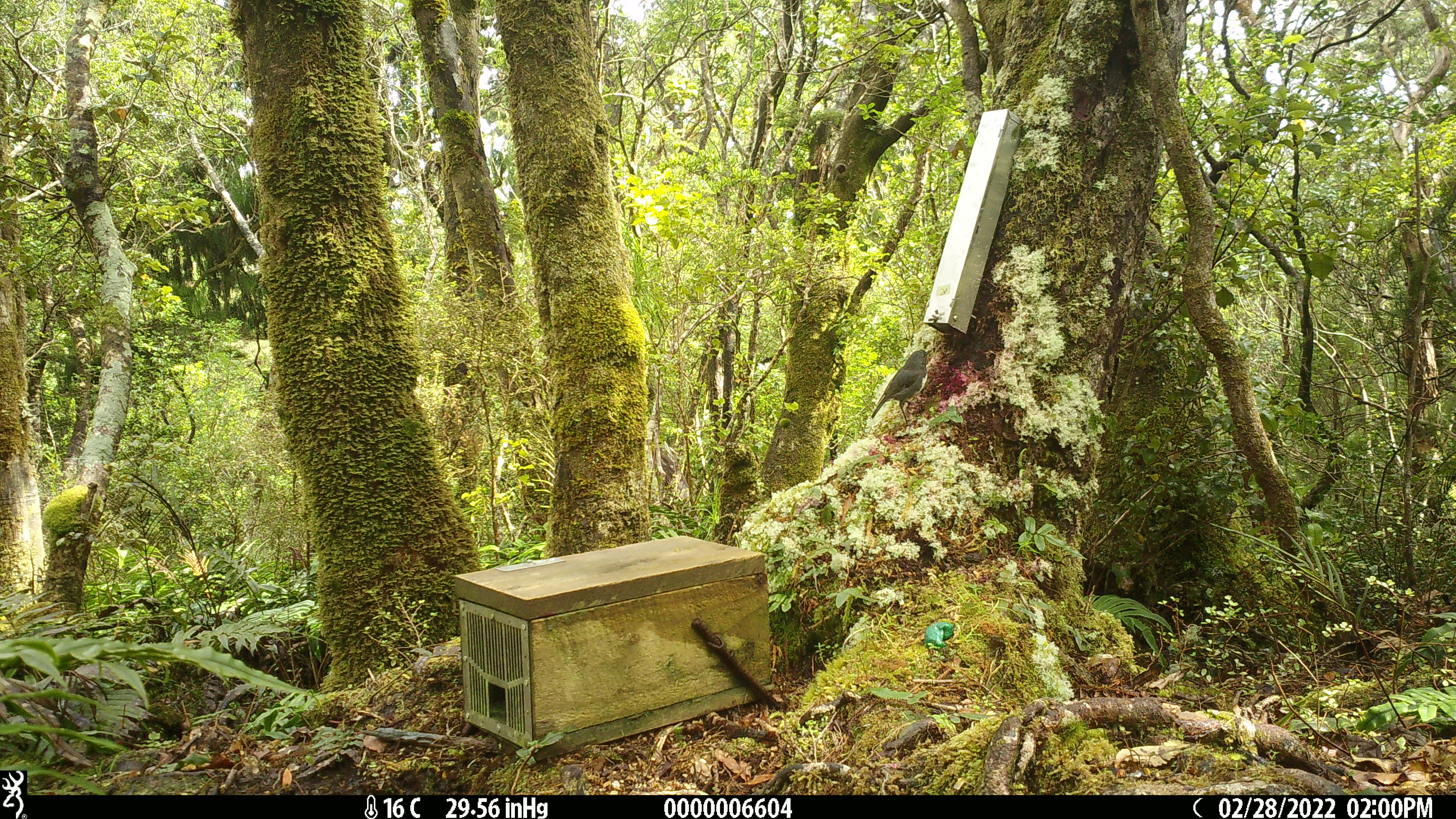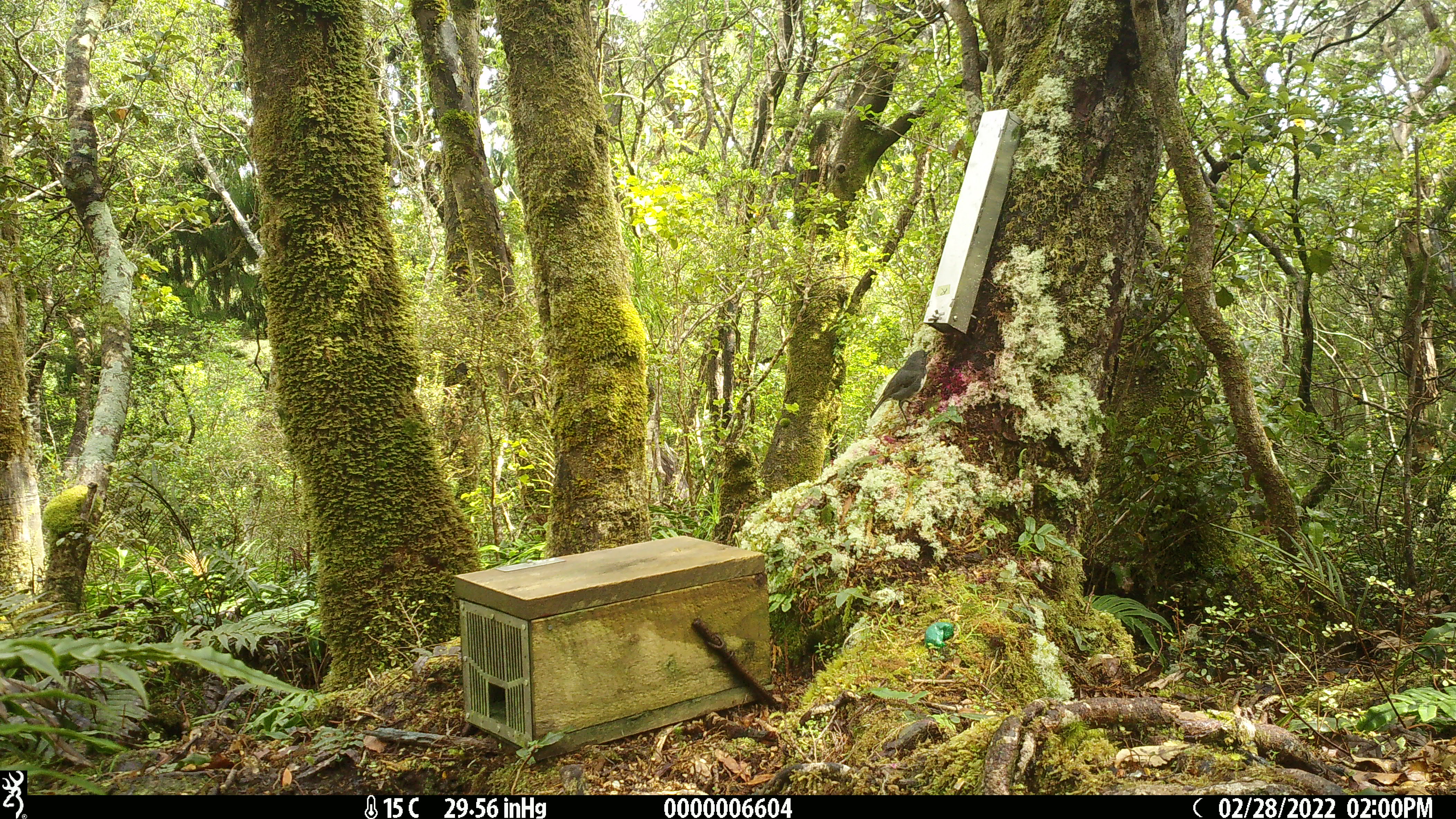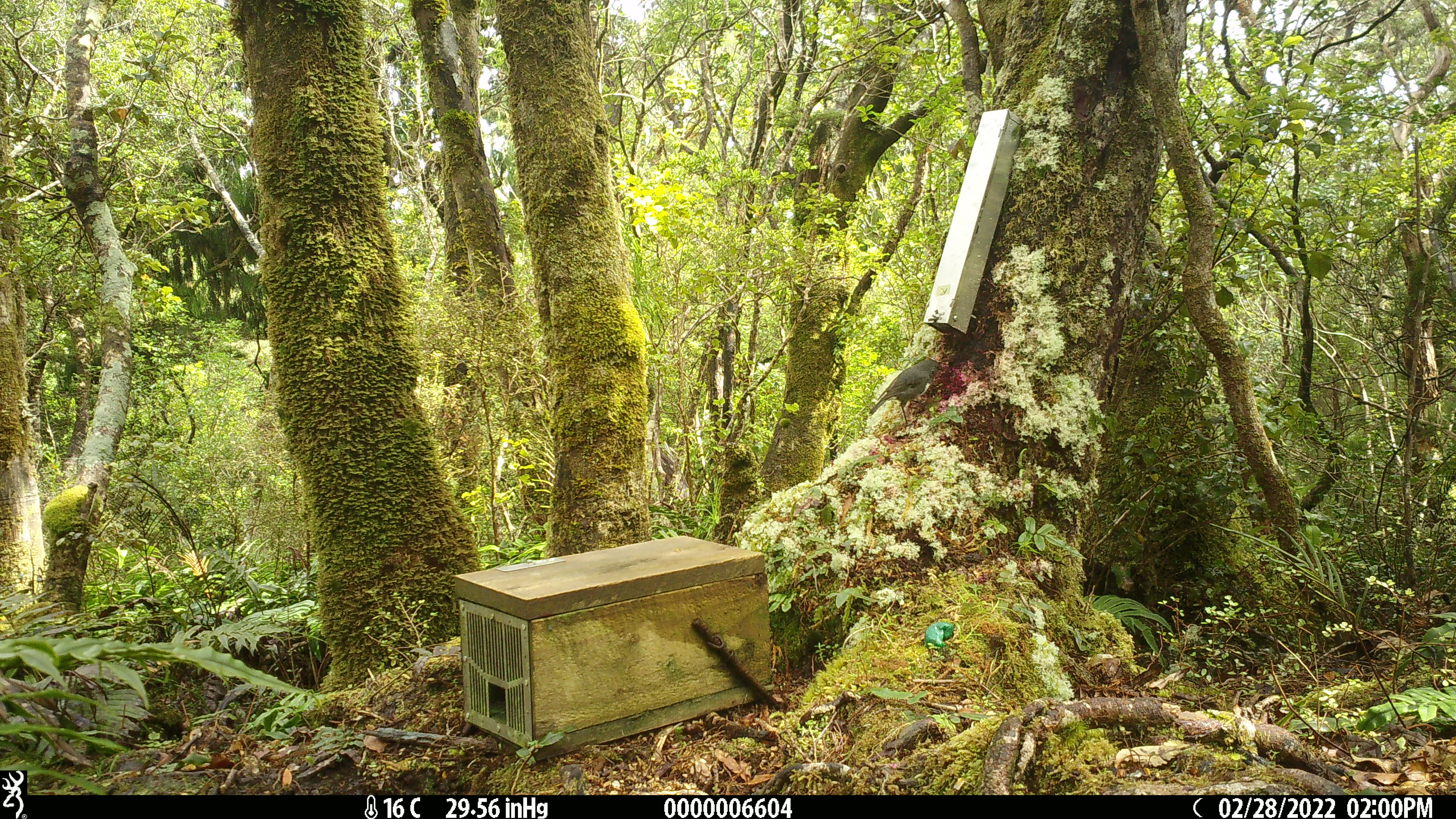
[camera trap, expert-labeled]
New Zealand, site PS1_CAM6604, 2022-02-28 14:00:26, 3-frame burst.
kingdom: Animalia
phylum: Chordata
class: Aves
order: Passeriformes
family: Petroicidae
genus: Petroica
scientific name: Petroica australis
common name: new zealand robin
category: robin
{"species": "robin (new zealand robin) (Petroica australis)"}